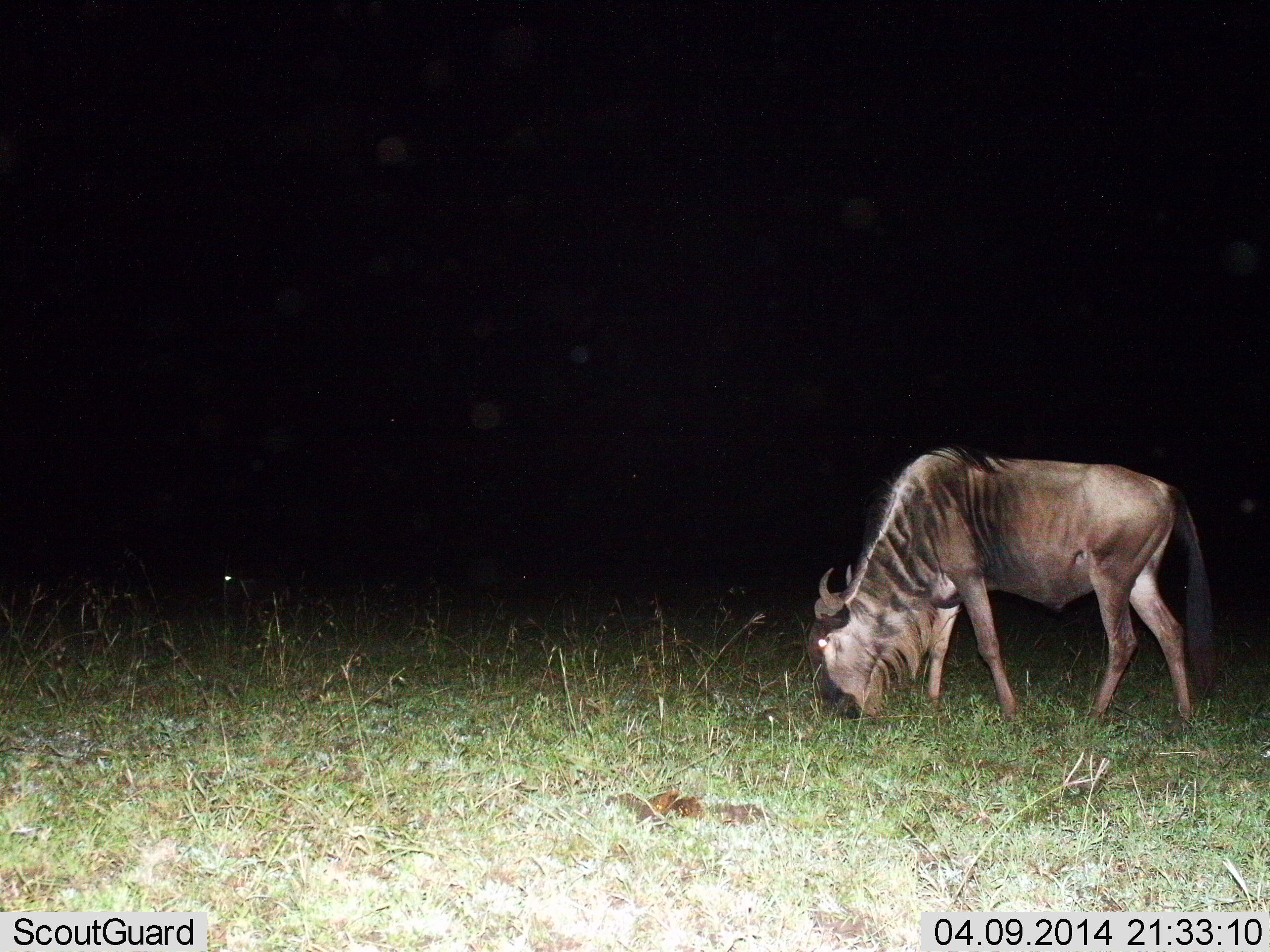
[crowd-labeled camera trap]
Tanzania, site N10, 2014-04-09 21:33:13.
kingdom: Animalia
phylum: Chordata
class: Mammalia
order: Artiodactyla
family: Bovidae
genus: Connochaetes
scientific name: Connochaetes taurinus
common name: blue wildebeest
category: wildebeest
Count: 1.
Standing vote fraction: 10%.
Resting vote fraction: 0%.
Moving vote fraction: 0%.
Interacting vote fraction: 0%.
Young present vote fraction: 0%.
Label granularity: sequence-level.